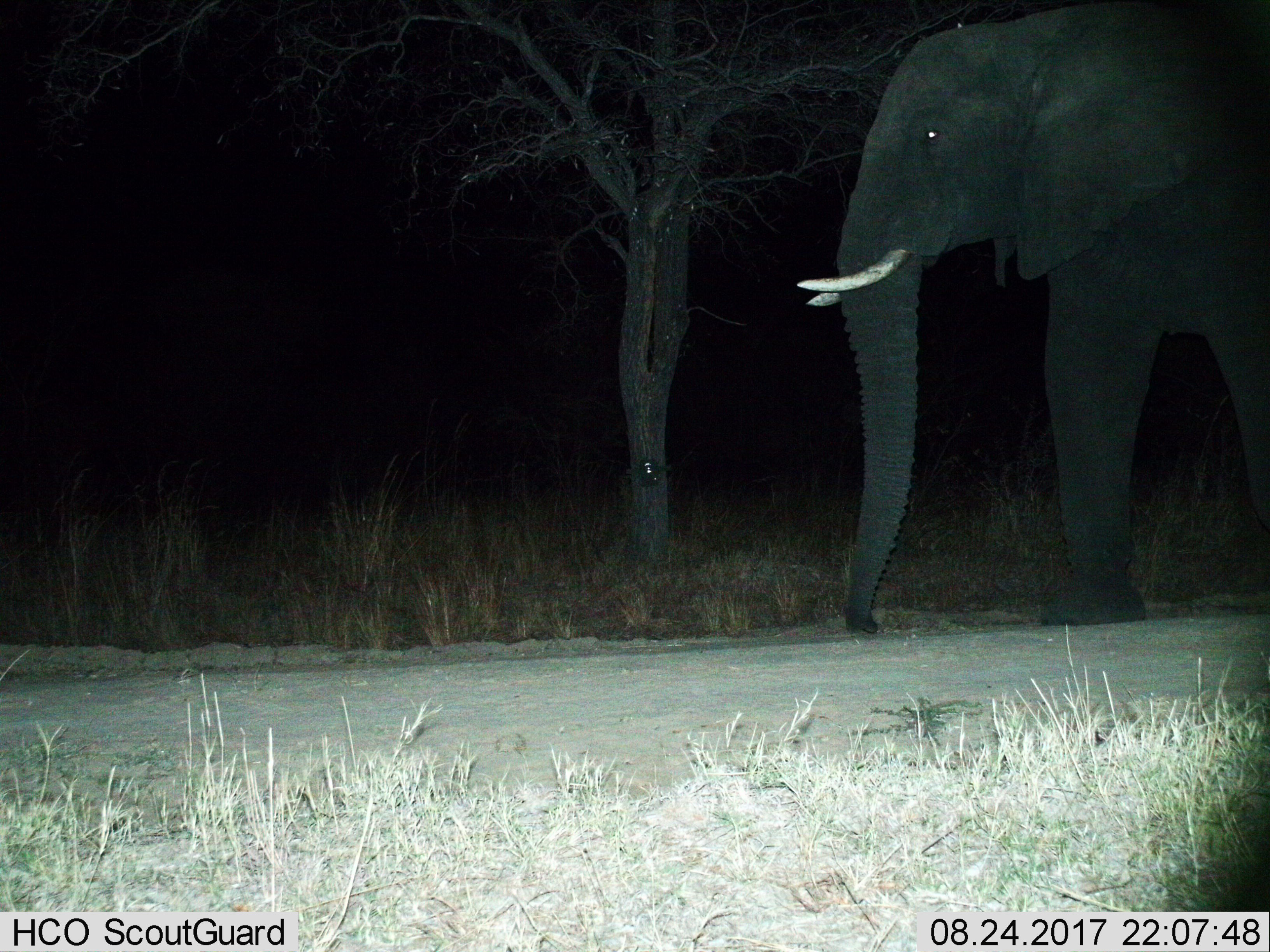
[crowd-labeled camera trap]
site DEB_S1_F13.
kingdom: Animalia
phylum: Chordata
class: Mammalia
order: Proboscidea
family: Elephantidae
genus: Loxodonta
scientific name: Loxodonta africana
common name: african bush elephant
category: elephant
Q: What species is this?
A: Elephant (african bush elephant) (Loxodonta africana).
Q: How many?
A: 1.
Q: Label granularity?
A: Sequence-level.